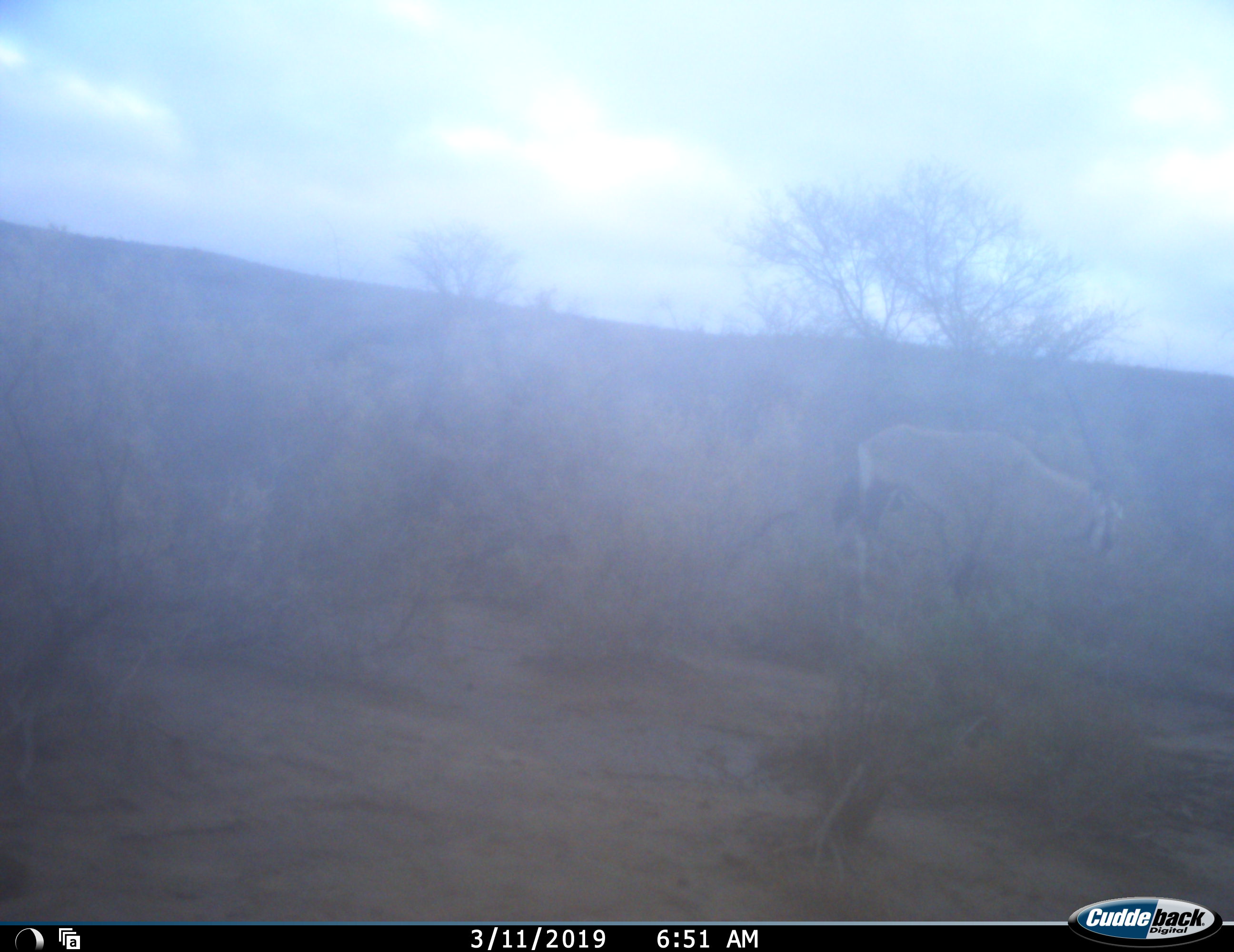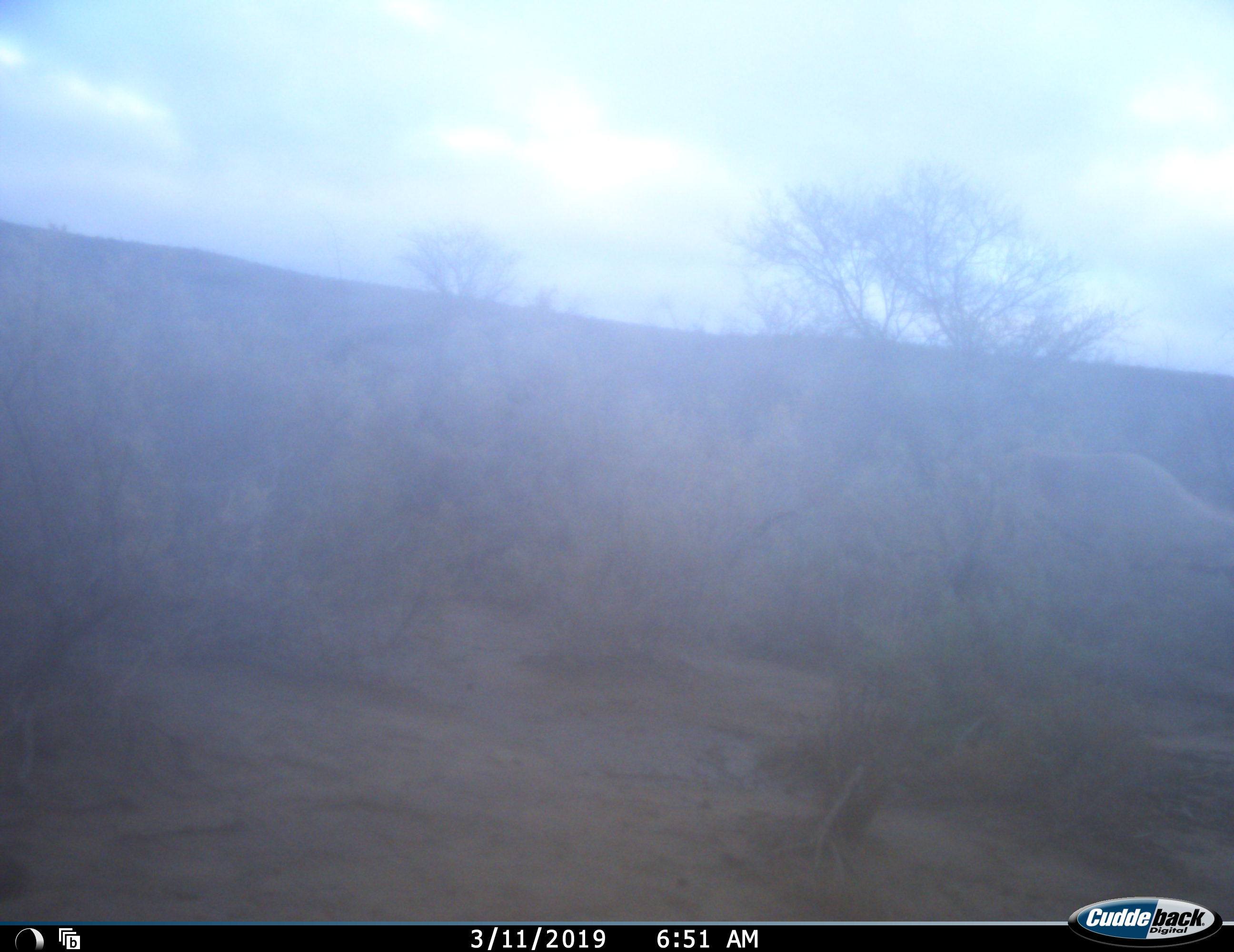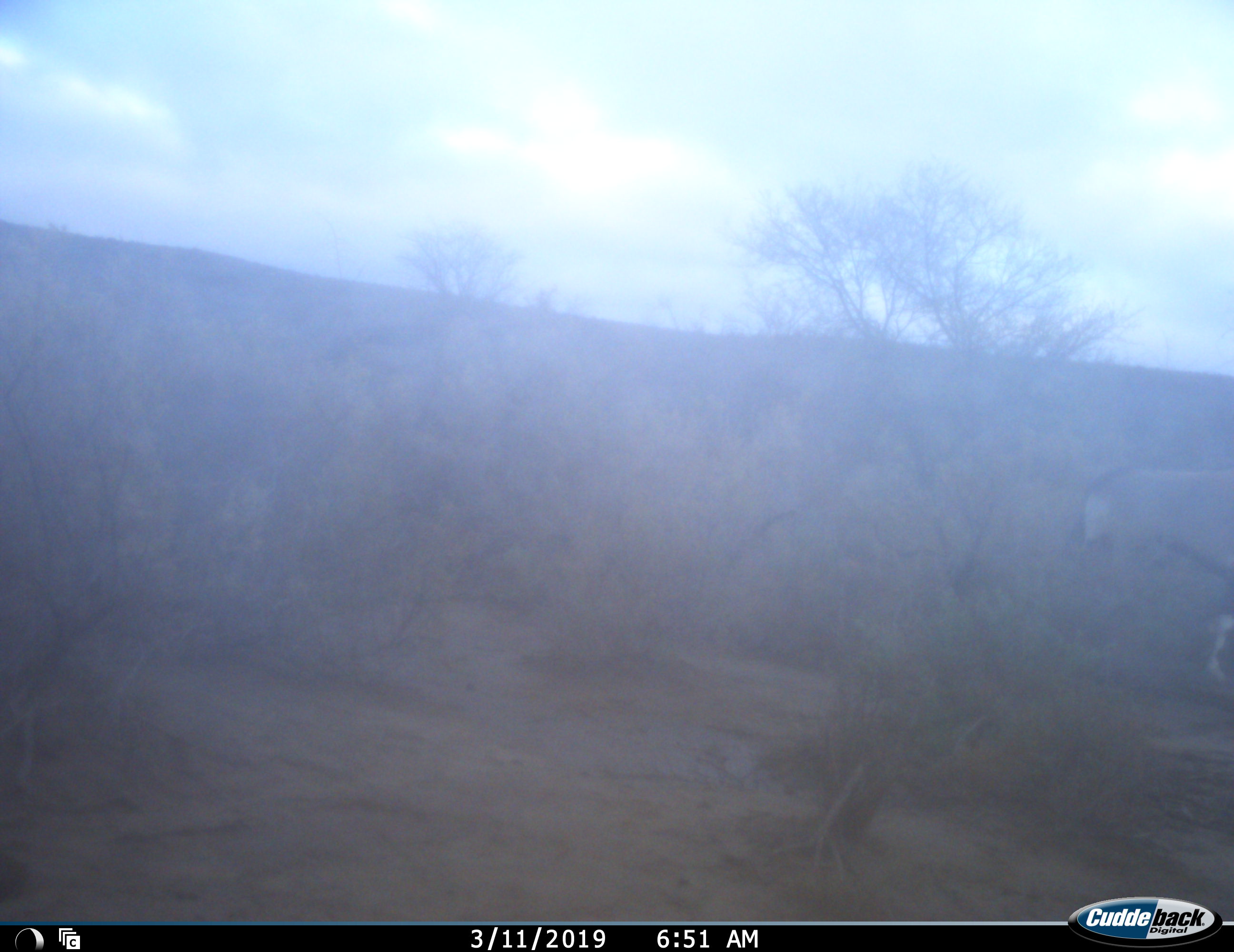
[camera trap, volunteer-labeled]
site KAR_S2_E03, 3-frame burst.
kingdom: Animalia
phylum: Chordata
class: Mammalia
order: Artiodactyla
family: Bovidae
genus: Oryx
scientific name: Oryx gazella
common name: gemsbok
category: oryx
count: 1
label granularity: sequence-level